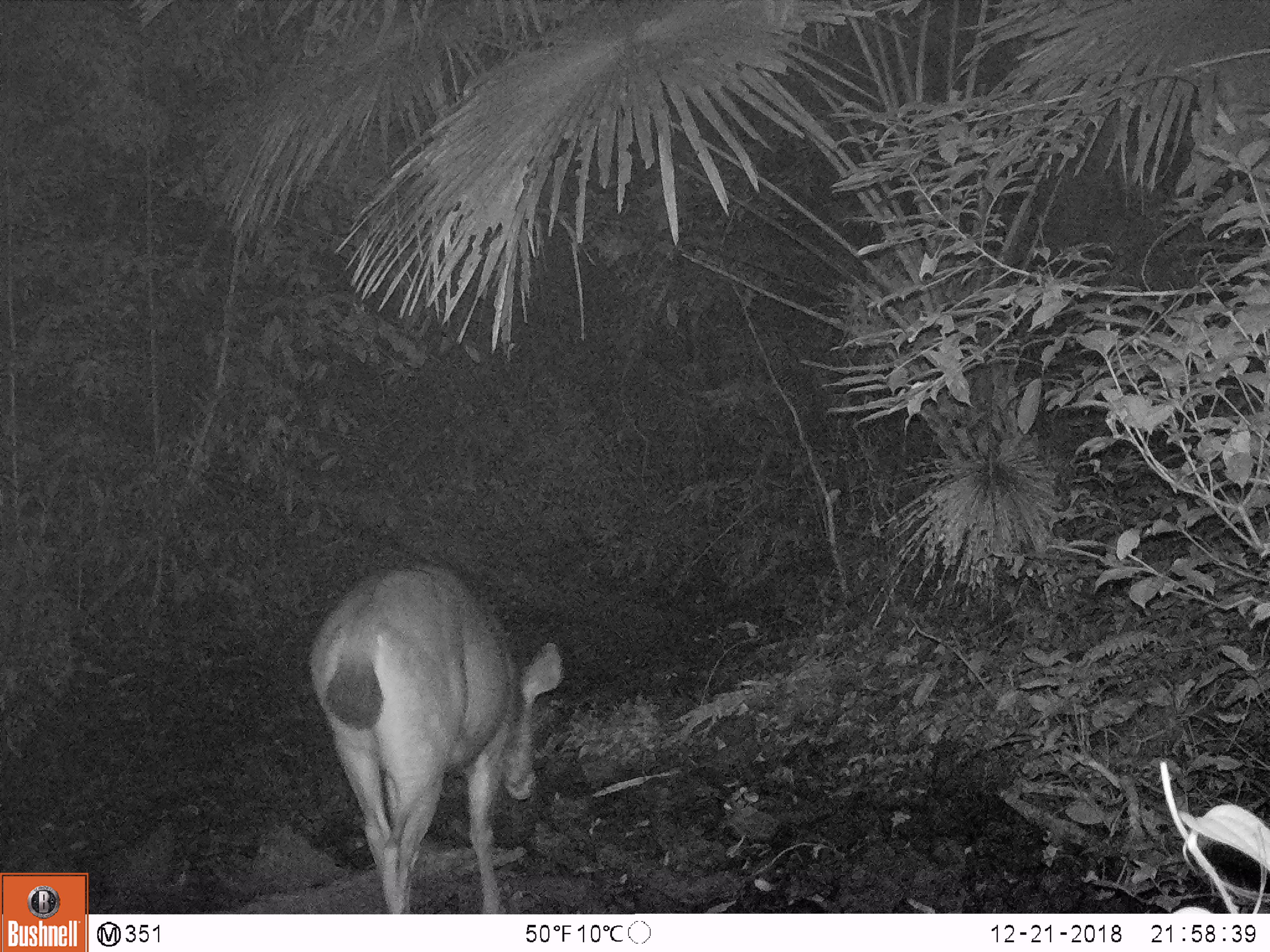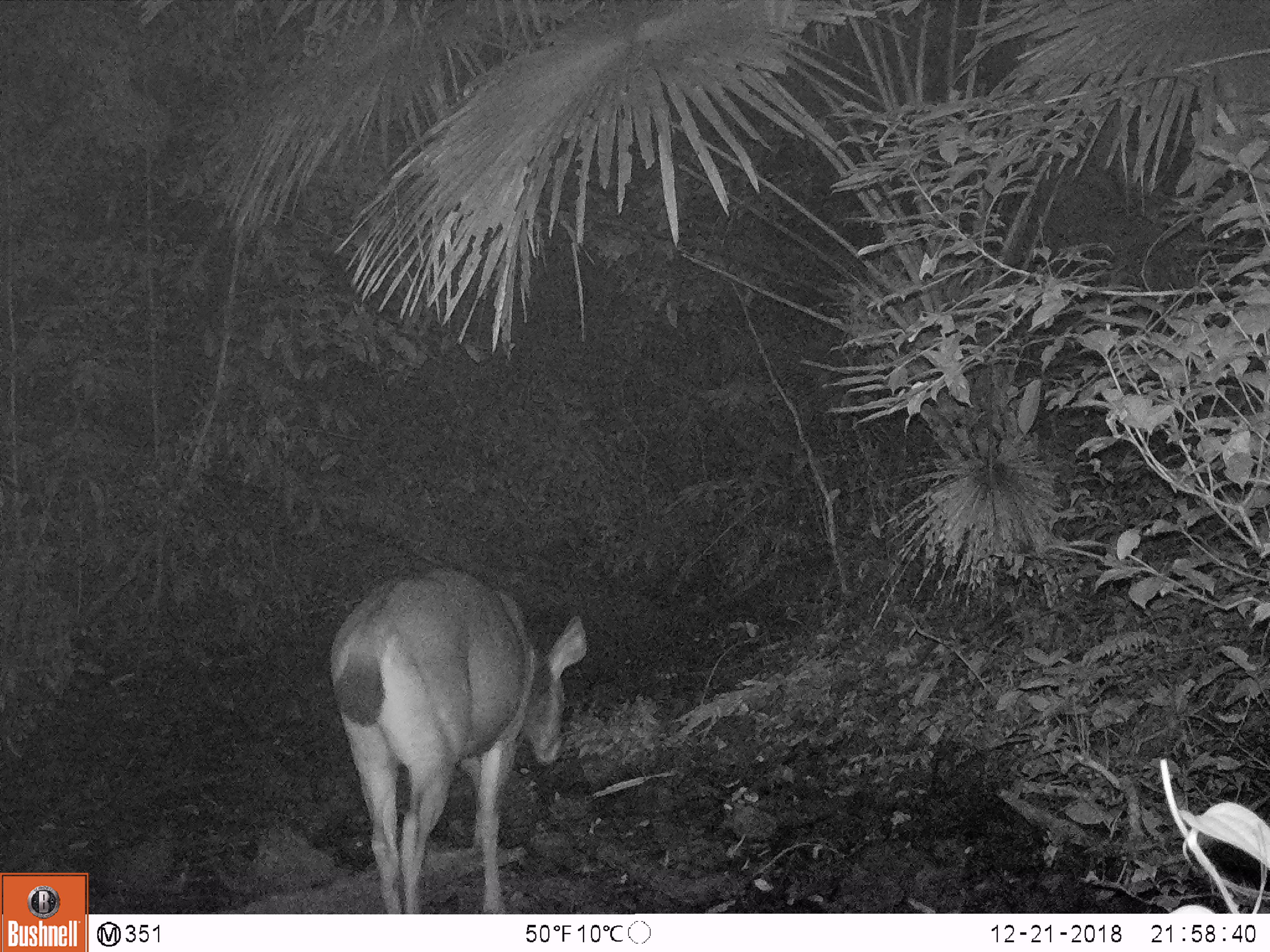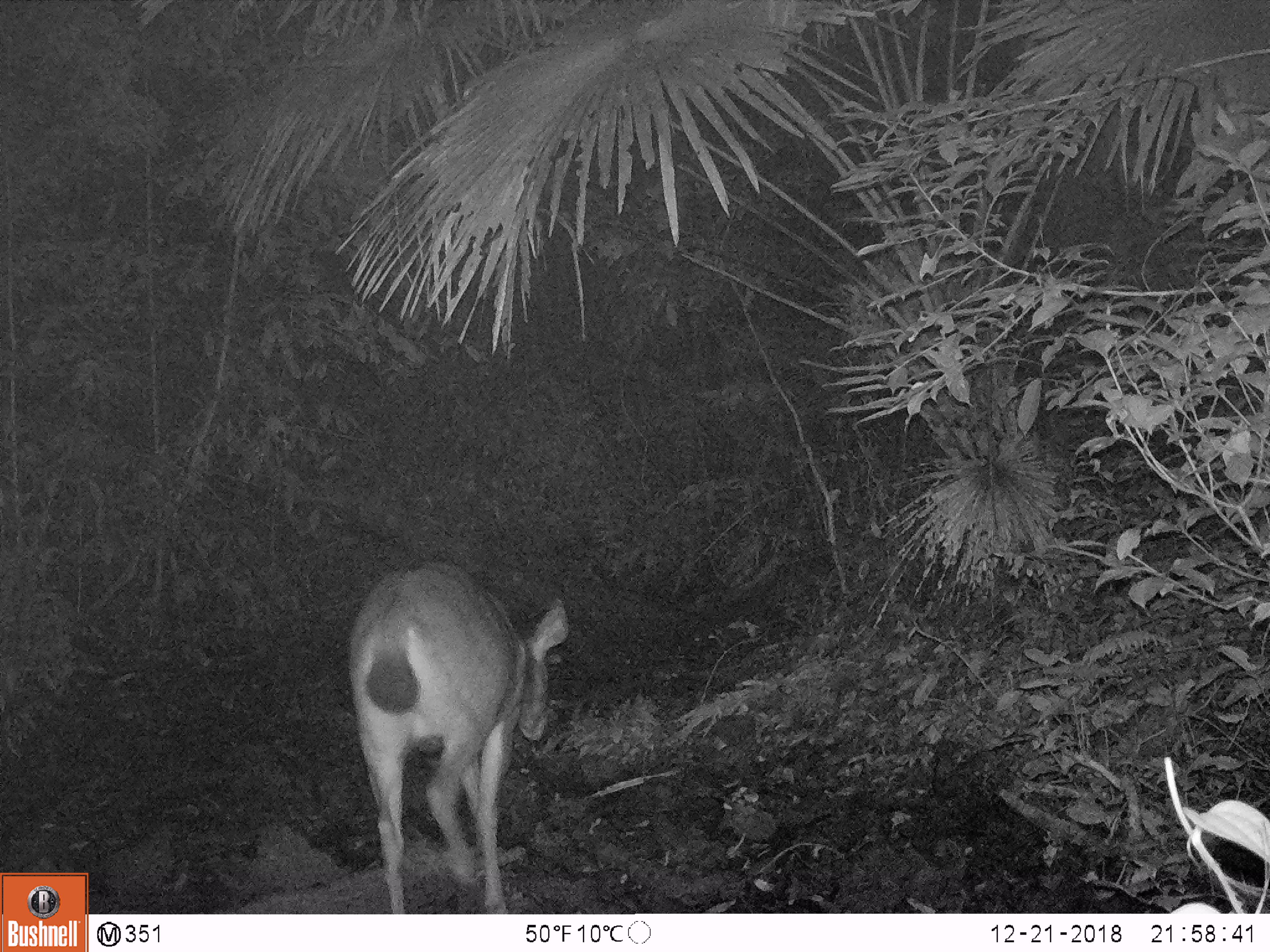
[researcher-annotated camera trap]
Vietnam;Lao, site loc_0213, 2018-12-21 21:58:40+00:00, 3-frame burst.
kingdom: Animalia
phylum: Chordata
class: Mammalia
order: Artiodactyla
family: Cervidae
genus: Rusa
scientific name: Rusa unicolor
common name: sambar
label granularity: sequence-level